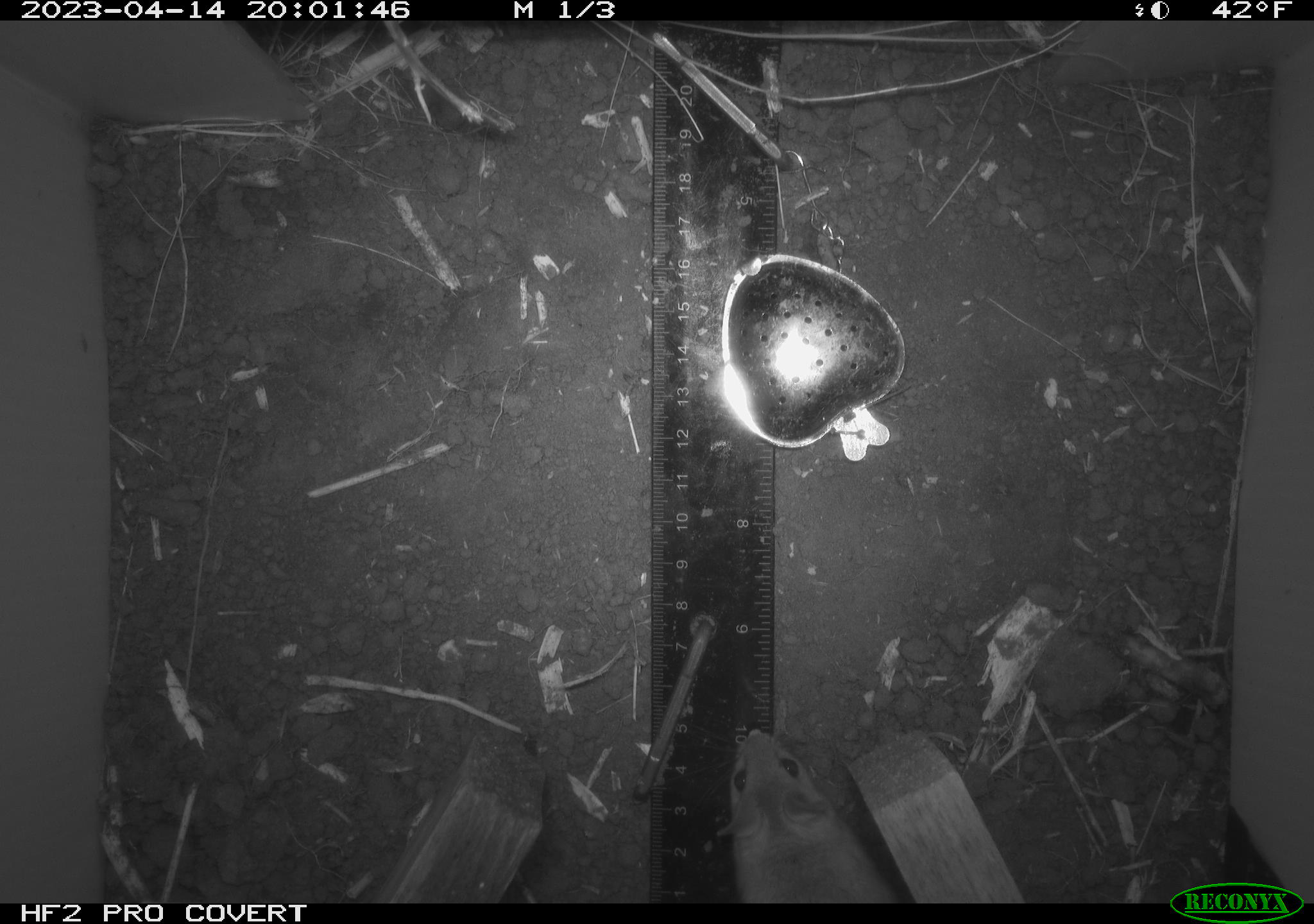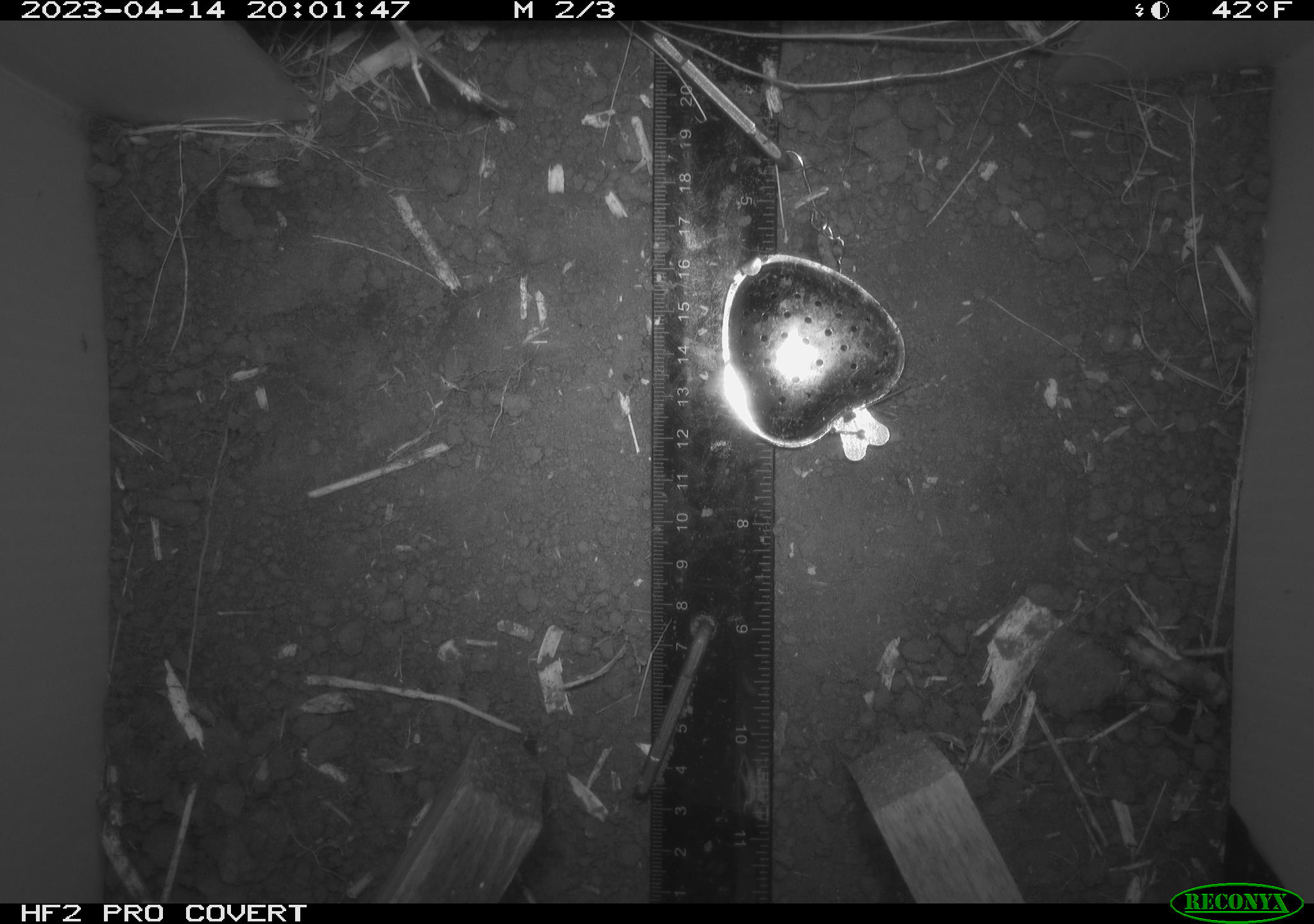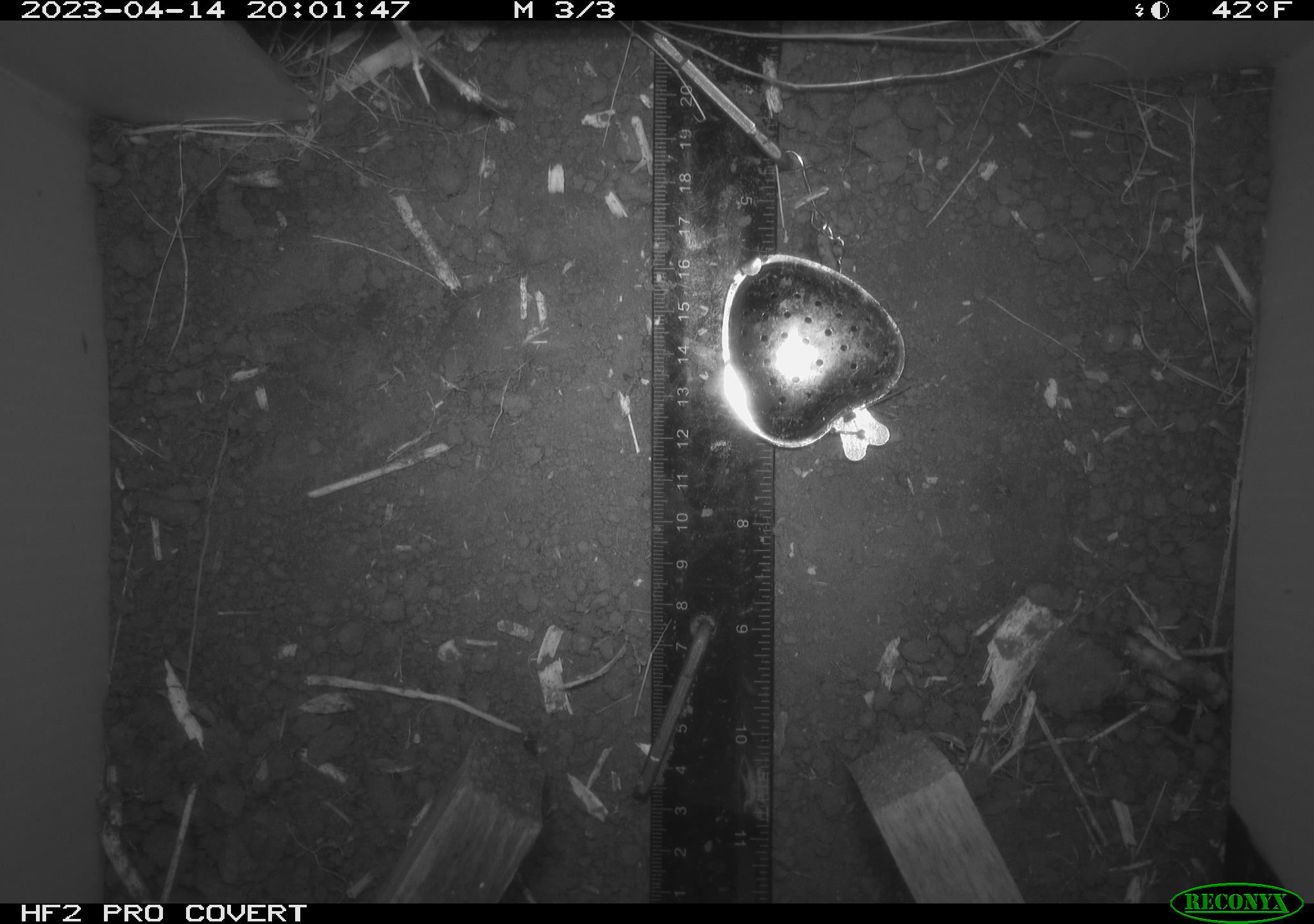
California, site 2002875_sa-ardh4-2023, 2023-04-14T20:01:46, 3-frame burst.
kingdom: Animalia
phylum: Chordata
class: Mammalia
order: Rodentia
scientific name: Rodentia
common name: mouse species